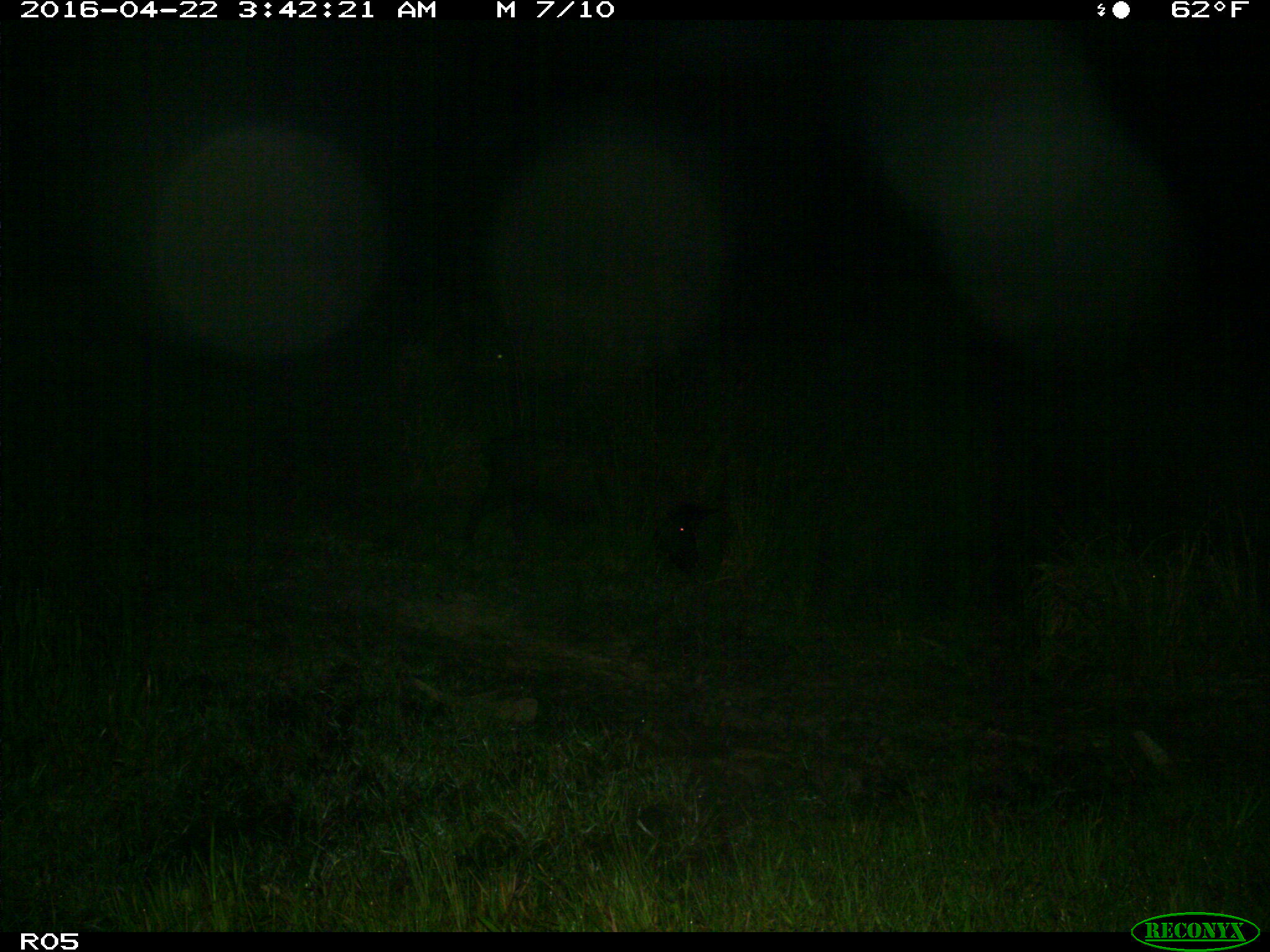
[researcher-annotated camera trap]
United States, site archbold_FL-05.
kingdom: Animalia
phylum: Chordata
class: Mammalia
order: Artiodactyla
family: Suidae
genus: Sus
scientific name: Sus scrofa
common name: wild boar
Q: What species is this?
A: Sus scrofa (wild boar).